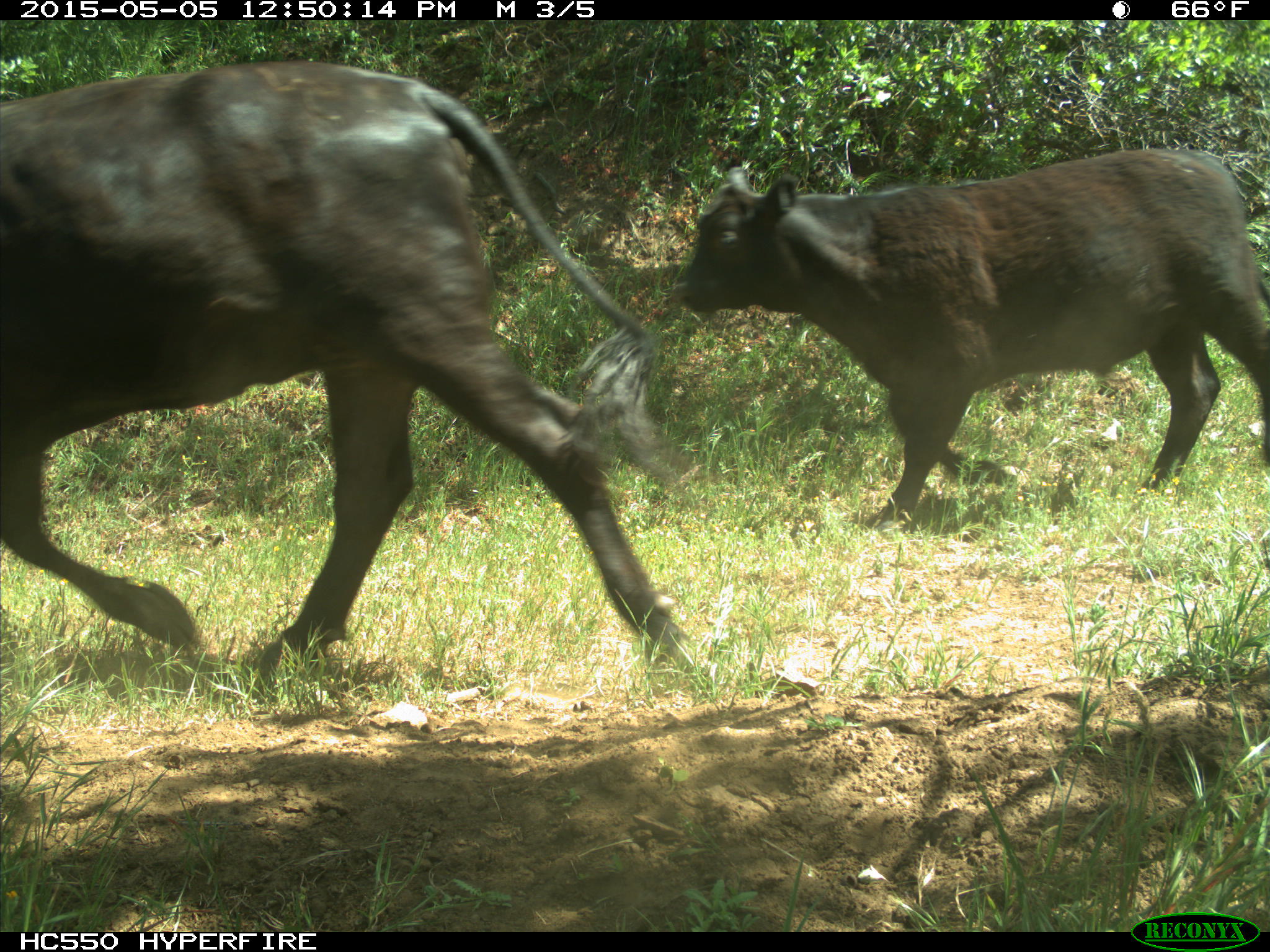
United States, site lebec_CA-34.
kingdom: Animalia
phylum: Chordata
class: Mammalia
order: Artiodactyla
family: Bovidae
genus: Bos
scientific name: Bos taurus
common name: domestic cow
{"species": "Bos taurus (domestic cow)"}